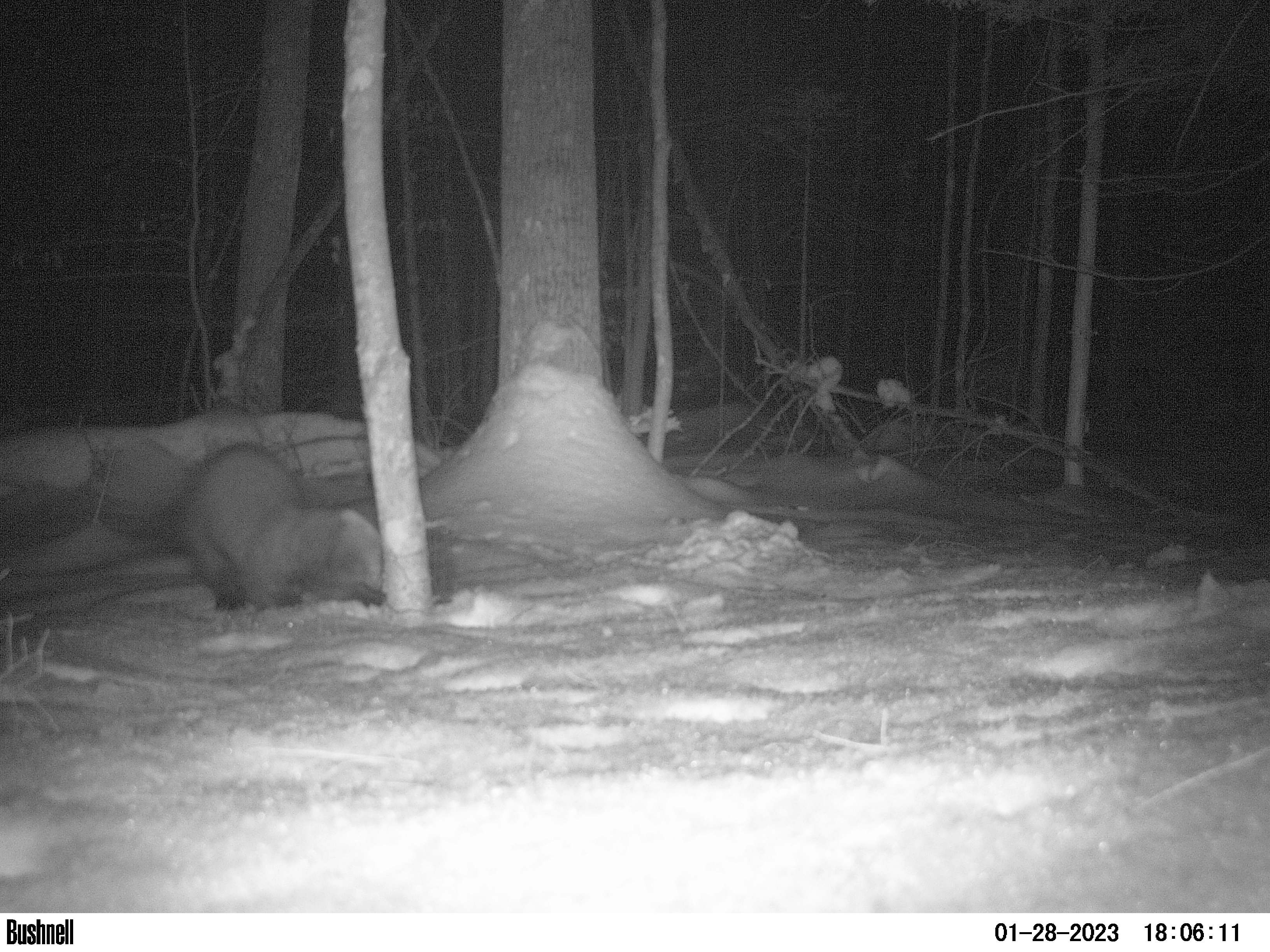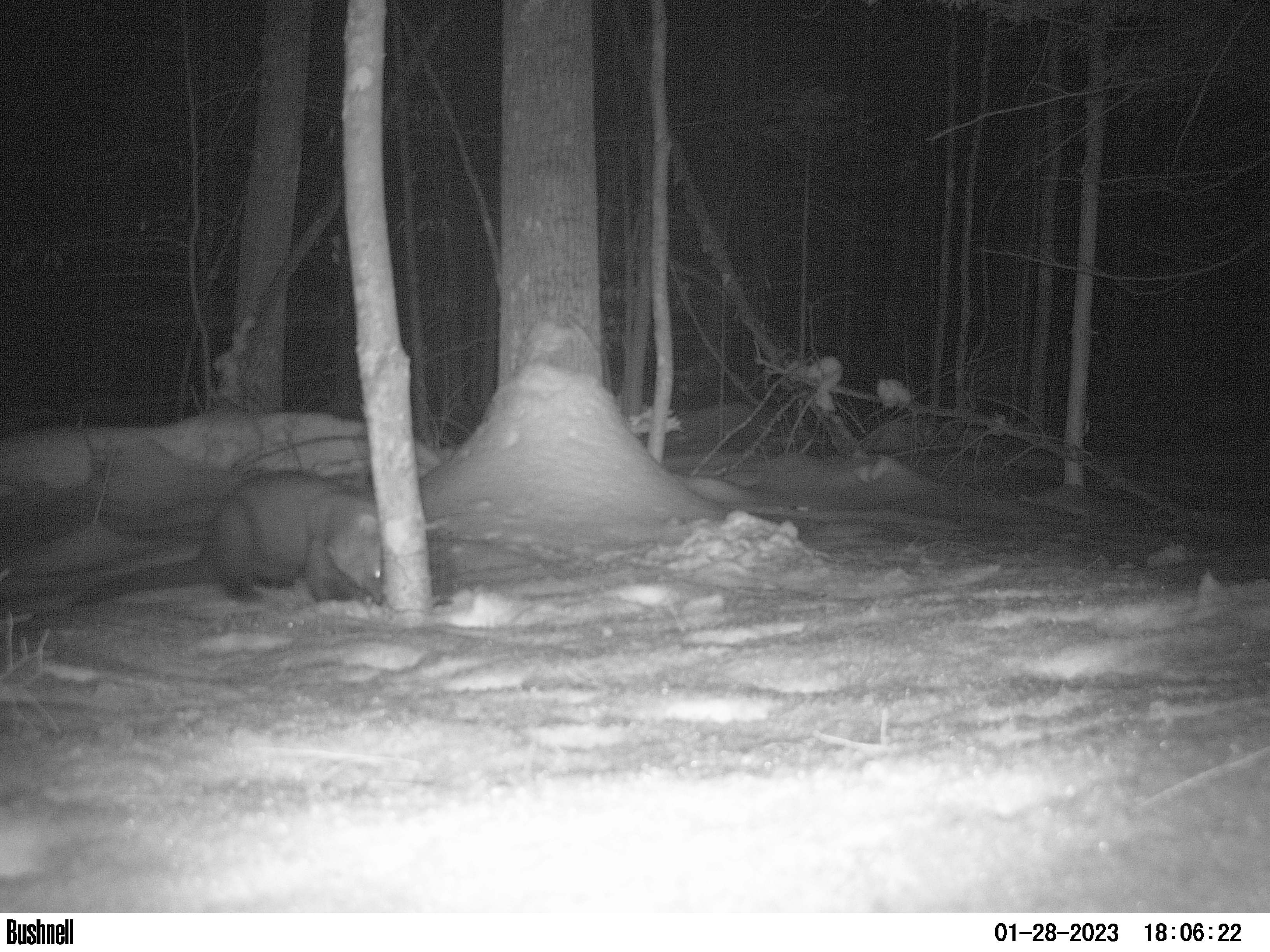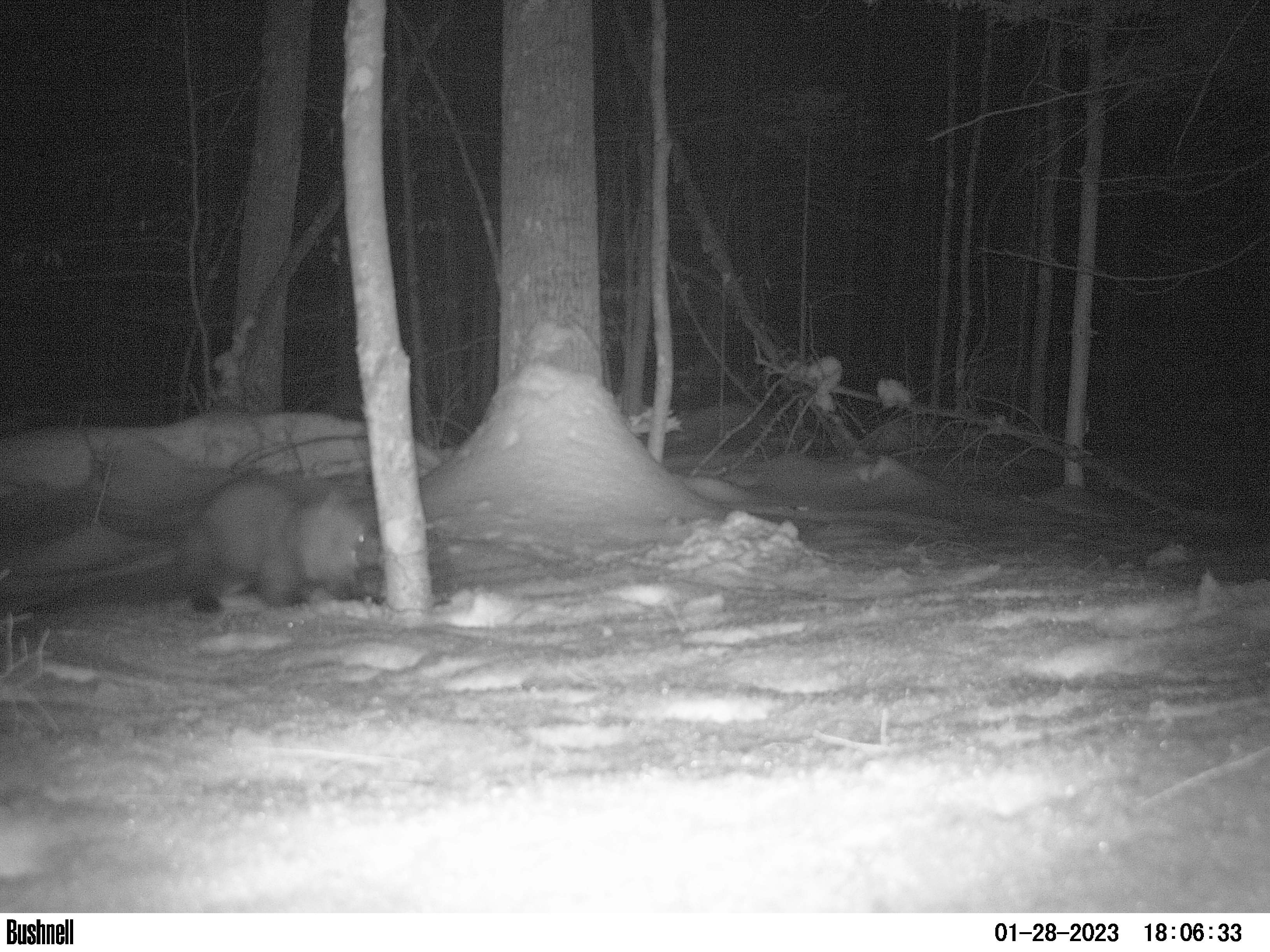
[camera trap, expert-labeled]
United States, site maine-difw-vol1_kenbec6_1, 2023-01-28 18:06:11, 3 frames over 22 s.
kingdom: Animalia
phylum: Chordata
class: Mammalia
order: Carnivora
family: Mustelidae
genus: Pekania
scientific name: Pekania pennanti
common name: fisher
Fisher (Pekania pennanti).